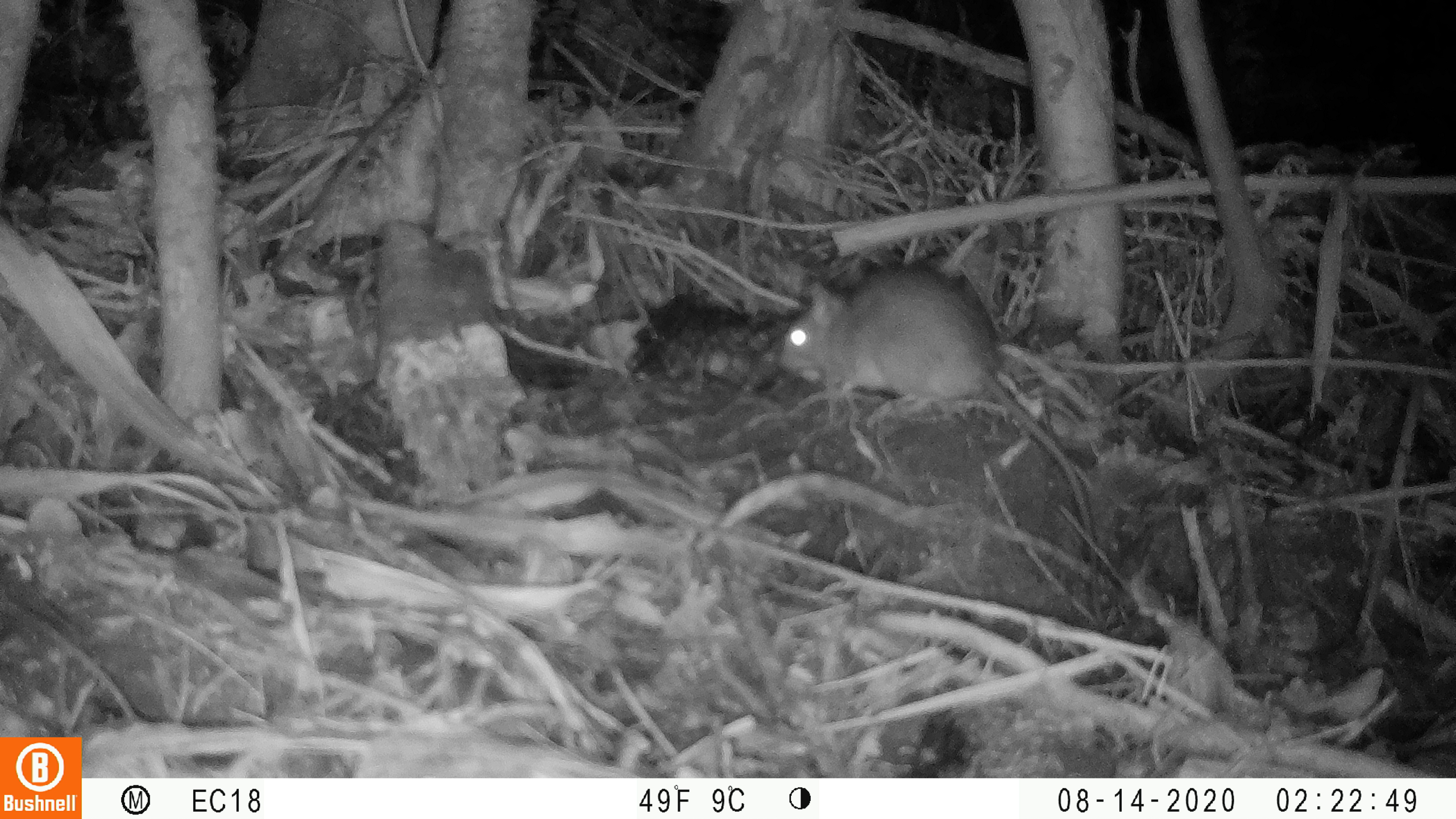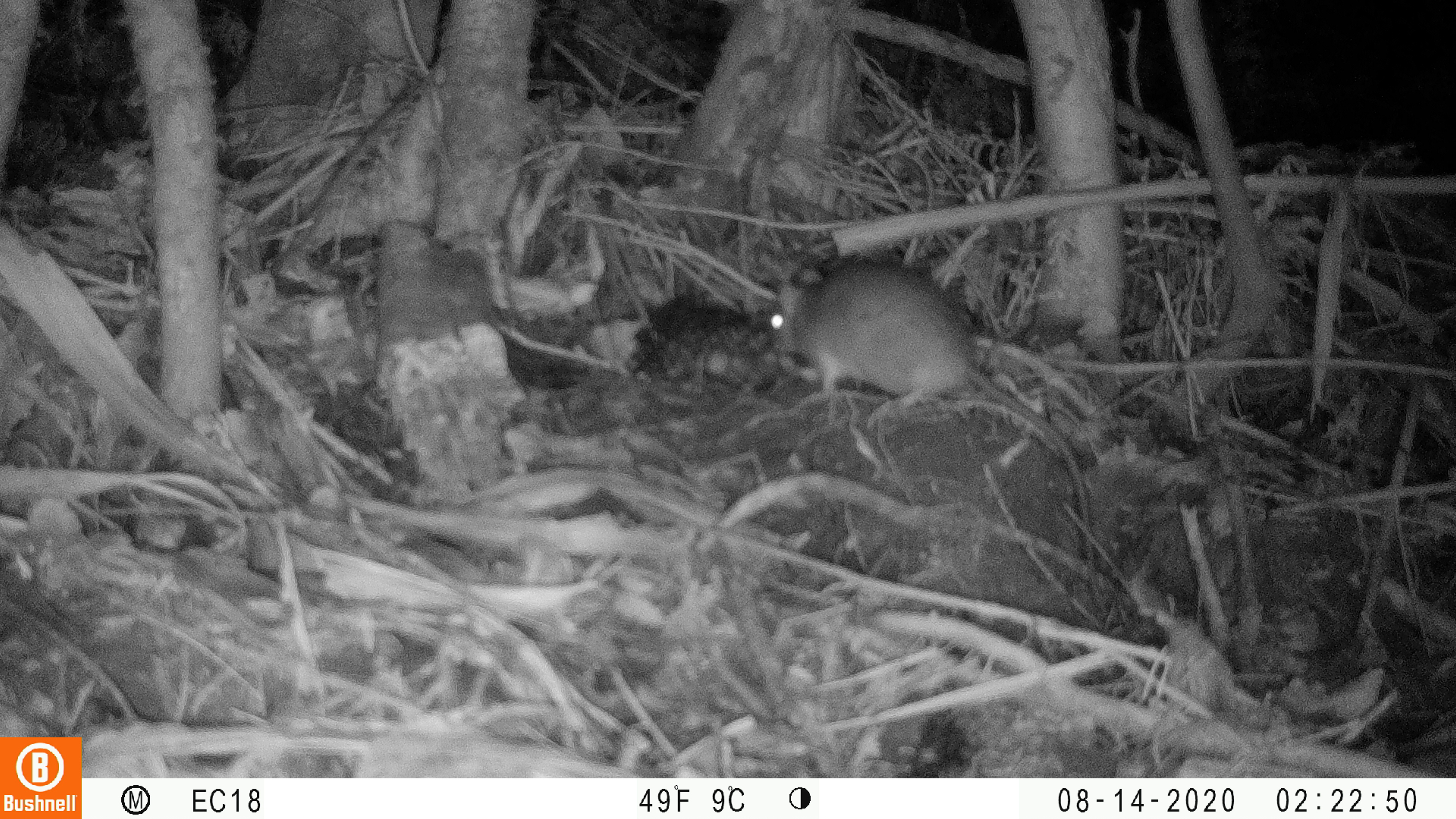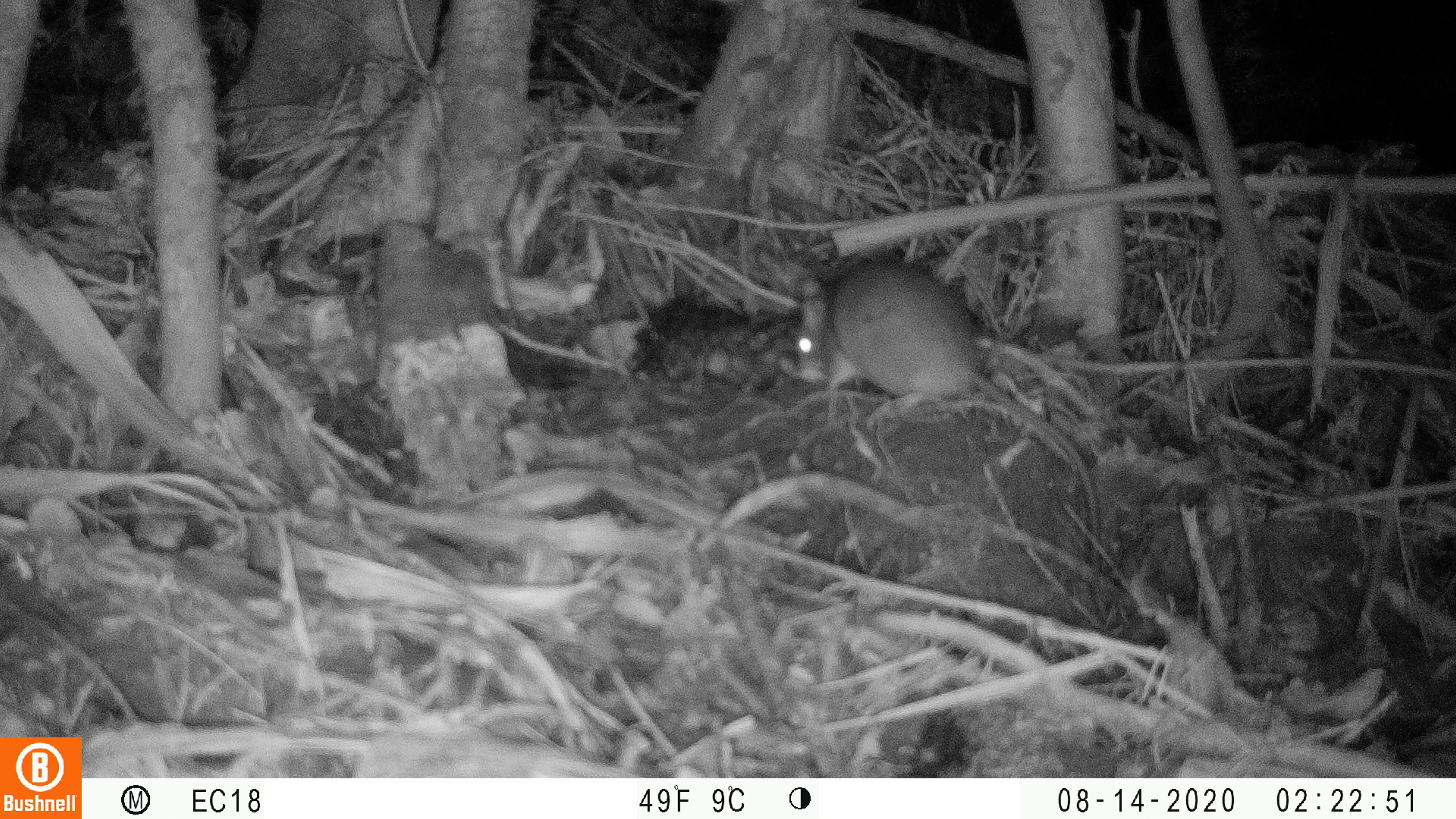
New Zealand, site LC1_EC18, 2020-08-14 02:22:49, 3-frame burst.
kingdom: Animalia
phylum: Chordata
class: Mammalia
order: Rodentia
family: Muridae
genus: Rattus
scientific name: Rattus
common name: rat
Rat (Rattus).